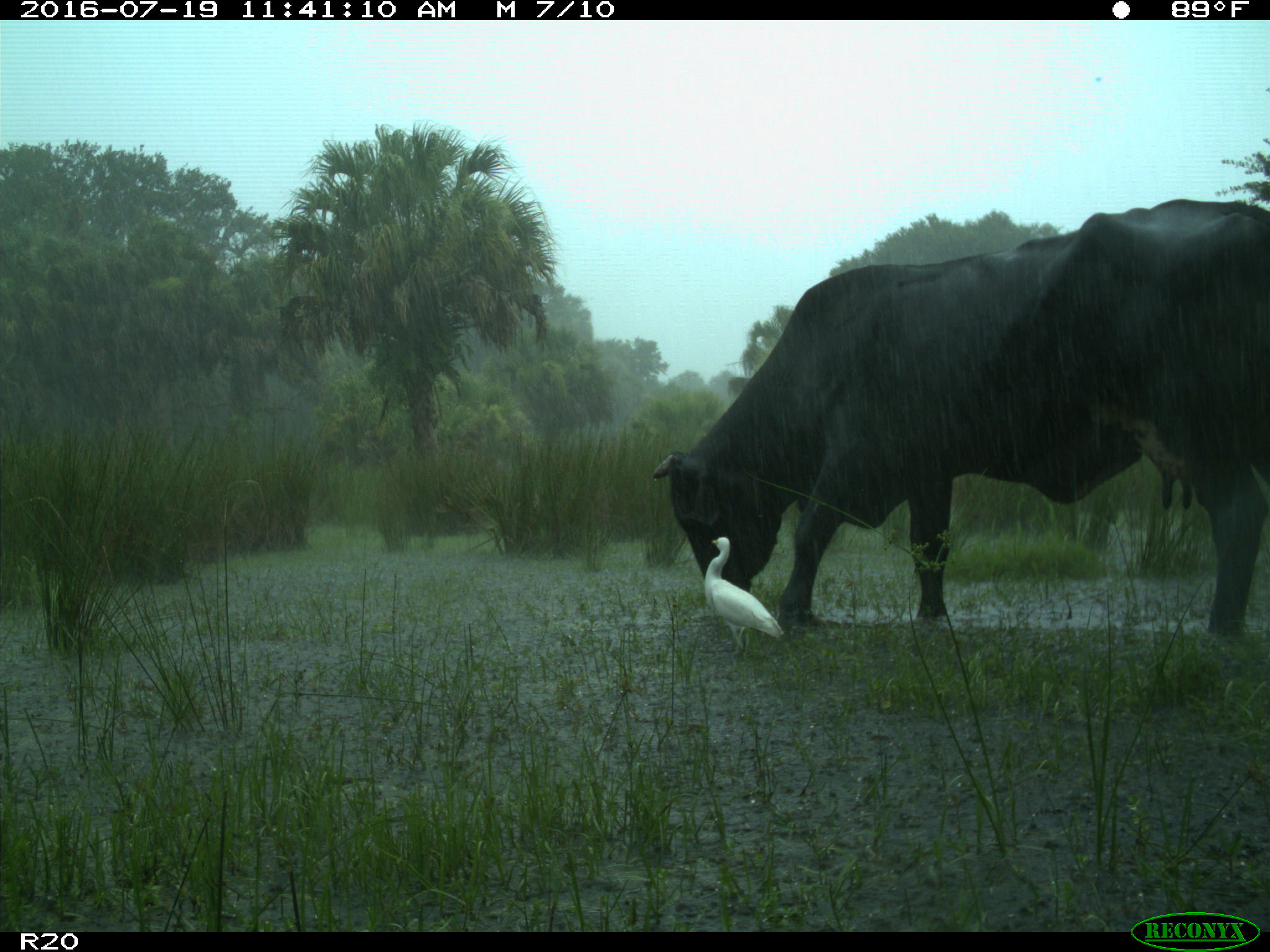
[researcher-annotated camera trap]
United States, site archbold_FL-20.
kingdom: Animalia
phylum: Chordata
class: Mammalia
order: Artiodactyla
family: Bovidae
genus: Bos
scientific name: Bos taurus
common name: domestic cow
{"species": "Bos taurus (domestic cow)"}